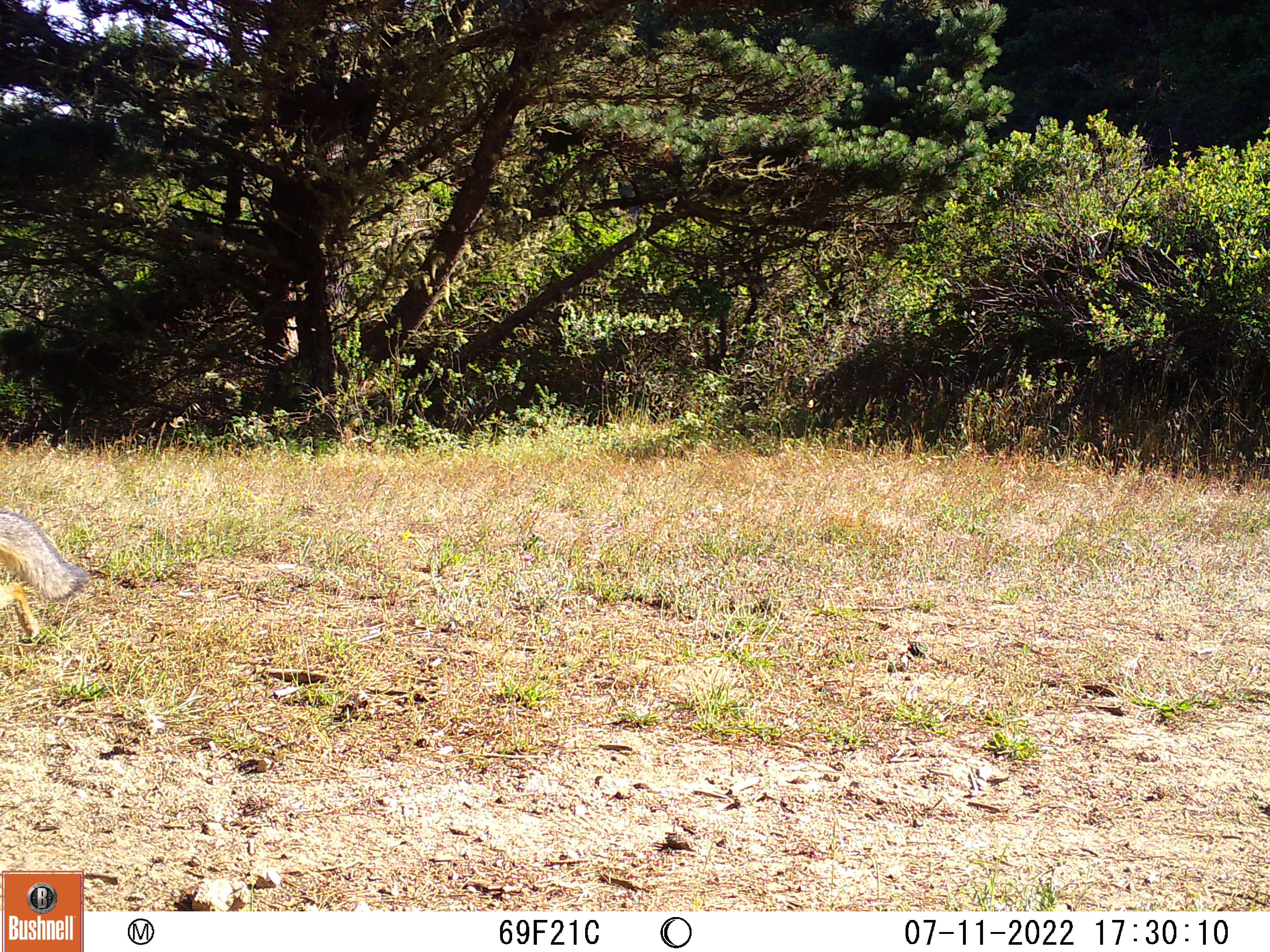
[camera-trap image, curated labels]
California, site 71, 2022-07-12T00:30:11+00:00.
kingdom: Animalia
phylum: Chordata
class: Mammalia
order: Carnivora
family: Canidae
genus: Urocyon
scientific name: Urocyon cinereoargenteus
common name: gray fox